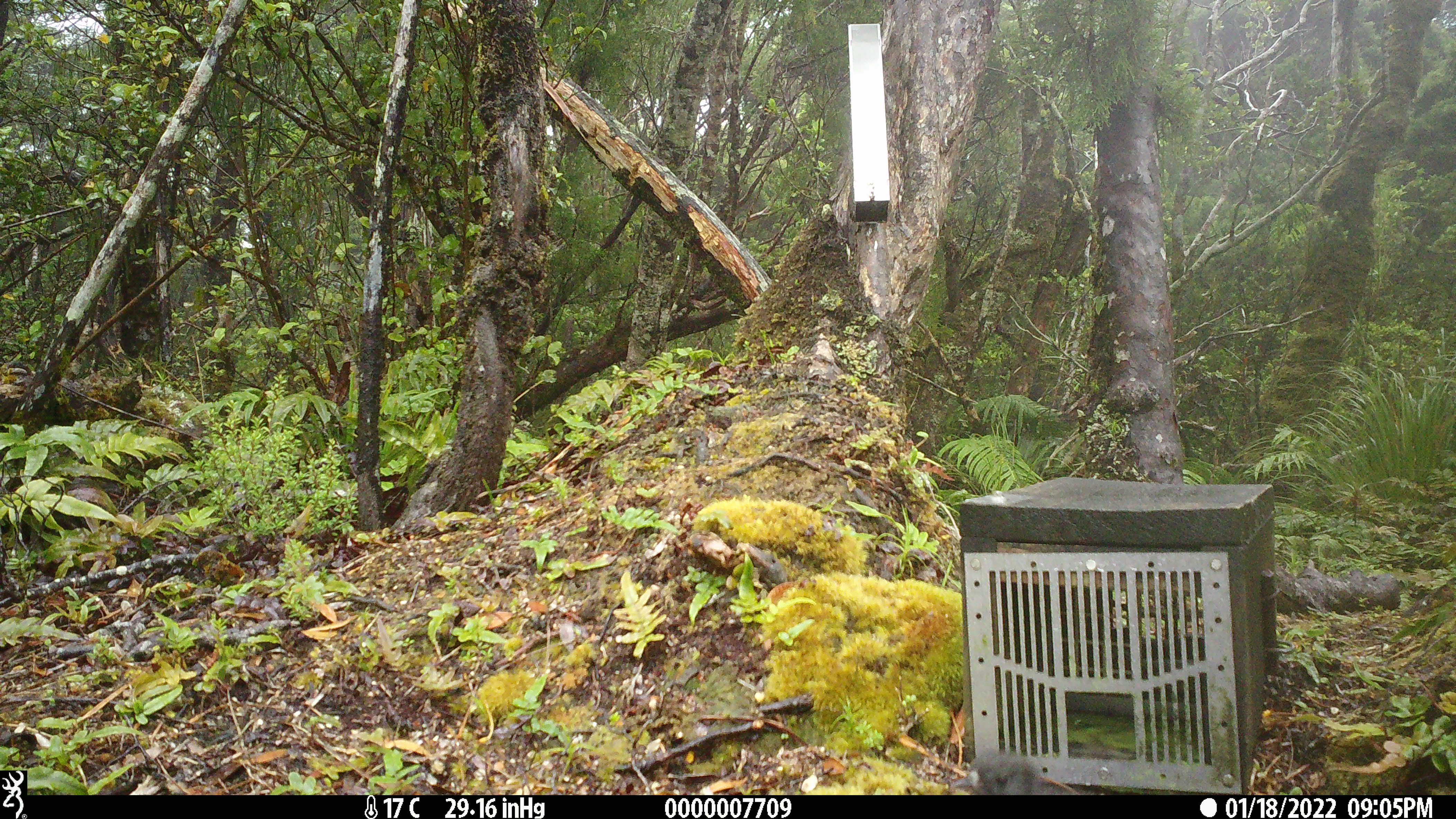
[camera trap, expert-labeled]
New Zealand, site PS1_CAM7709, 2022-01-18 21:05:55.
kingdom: Animalia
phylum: Chordata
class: Aves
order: Passeriformes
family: Petroicidae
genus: Petroica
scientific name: Petroica australis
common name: new zealand robin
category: robin